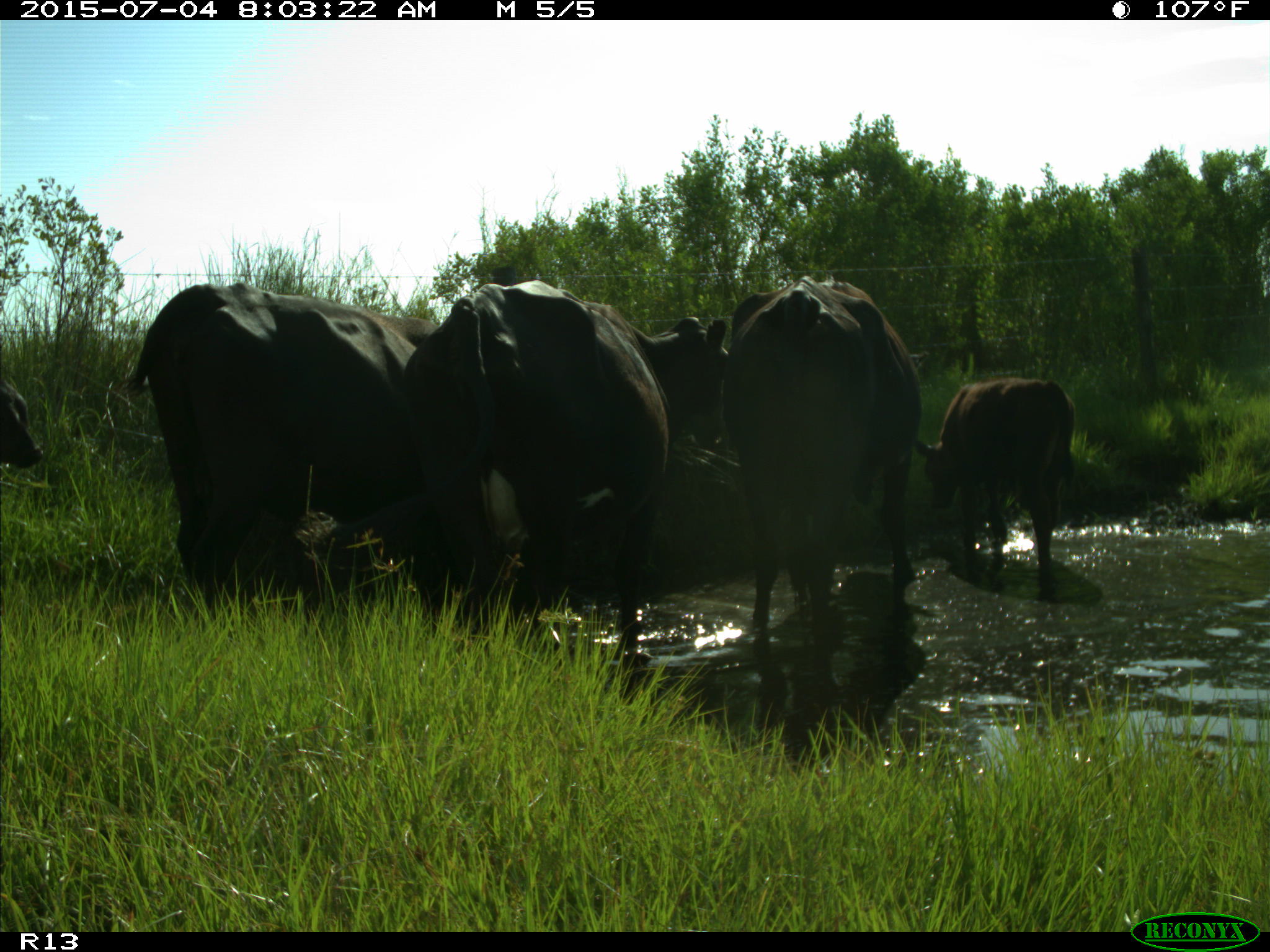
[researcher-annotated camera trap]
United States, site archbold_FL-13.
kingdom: Animalia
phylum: Chordata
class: Mammalia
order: Artiodactyla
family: Bovidae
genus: Bos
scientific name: Bos taurus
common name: domestic cow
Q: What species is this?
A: Bos taurus (domestic cow).